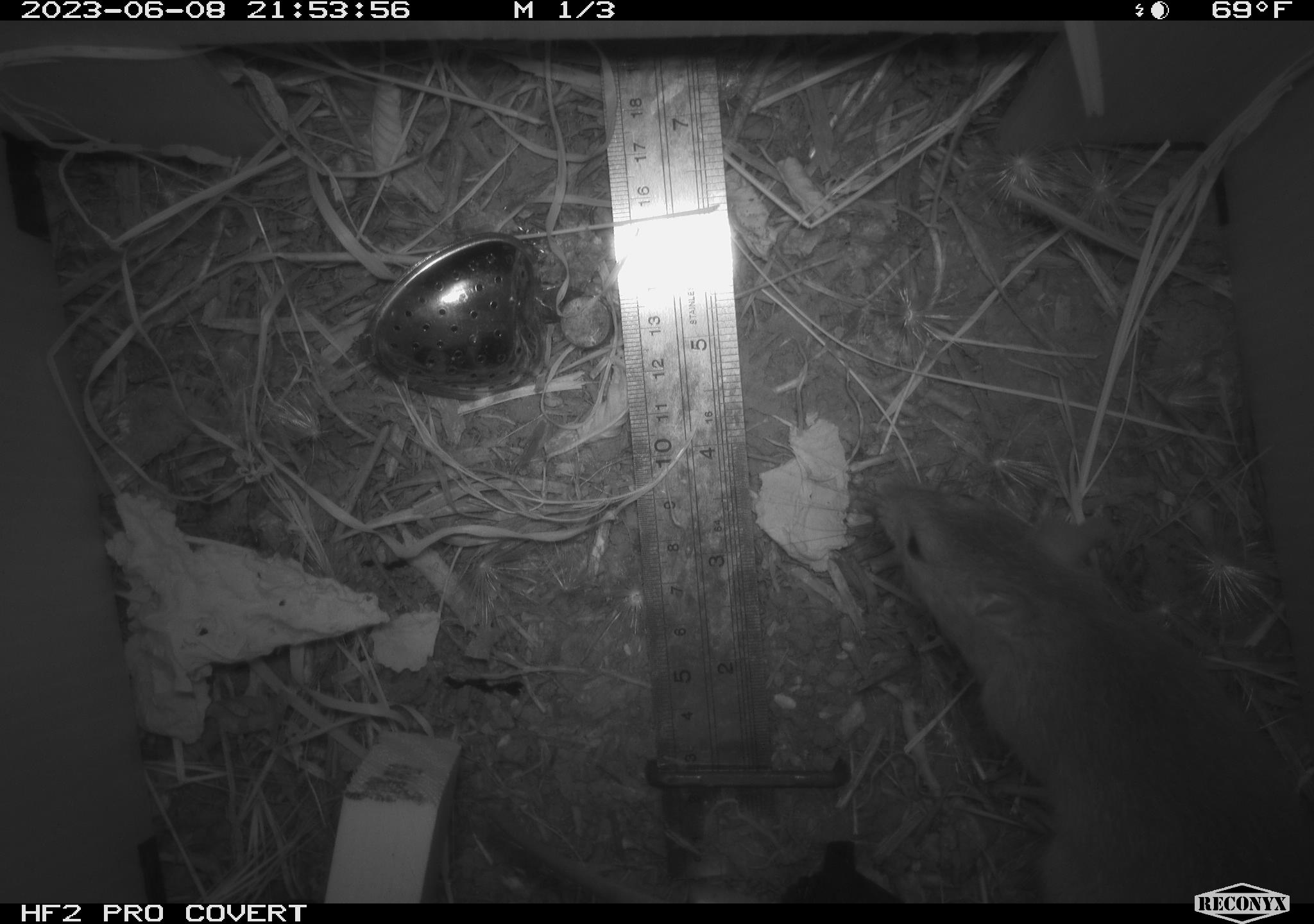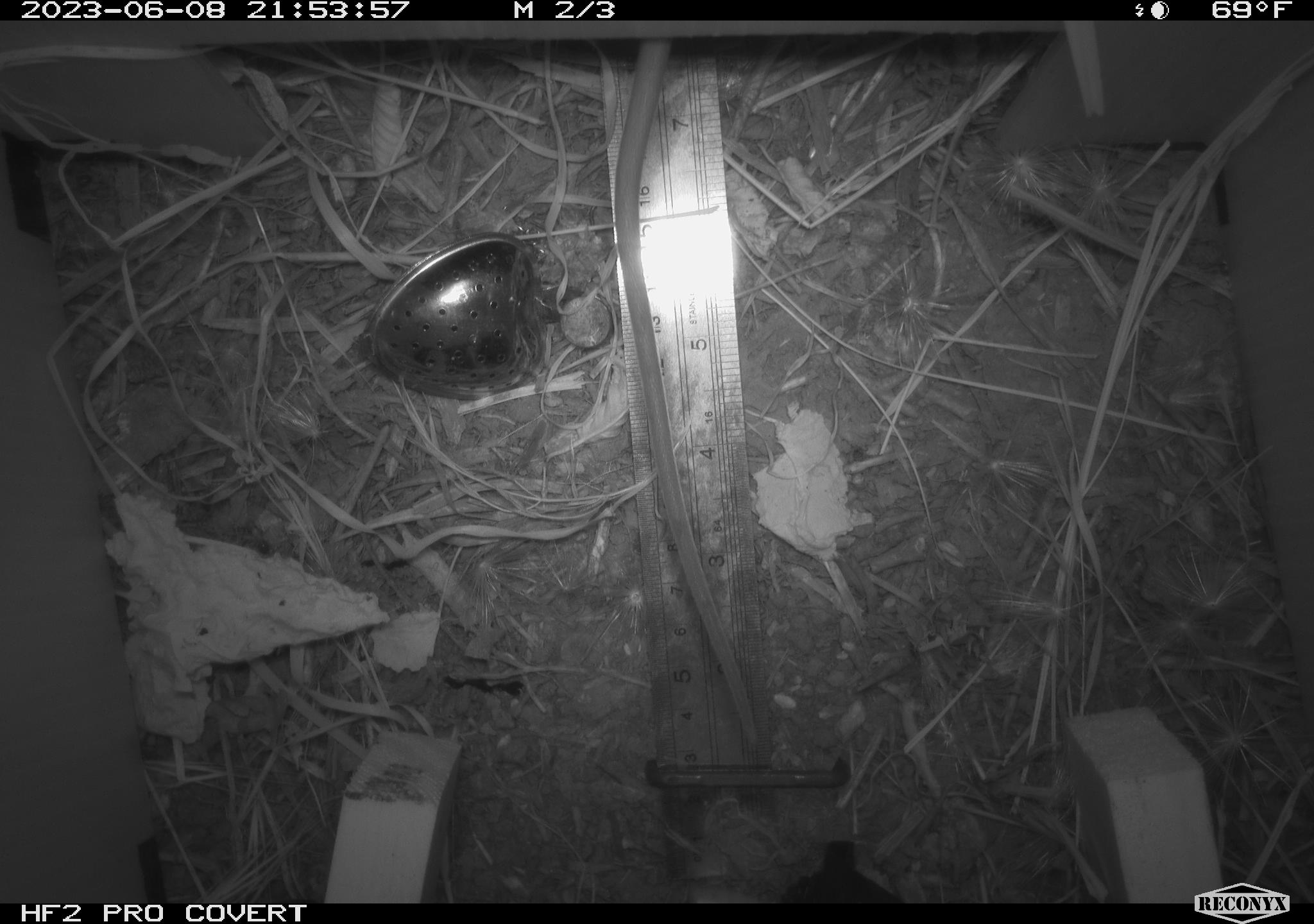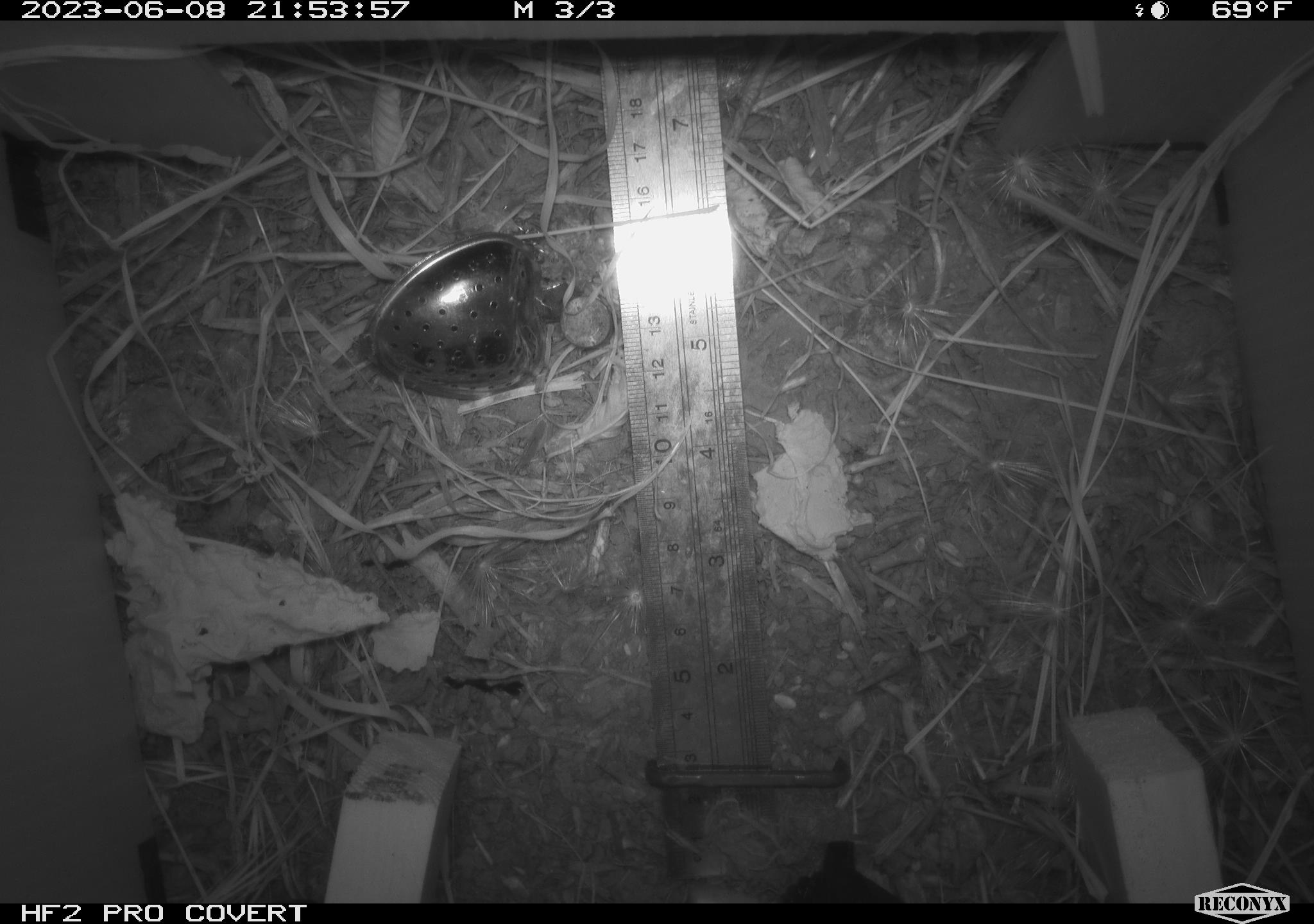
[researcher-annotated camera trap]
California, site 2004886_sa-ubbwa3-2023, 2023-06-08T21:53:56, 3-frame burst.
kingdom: Animalia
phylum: Chordata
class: Mammalia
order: Rodentia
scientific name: Rodentia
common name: mouse species